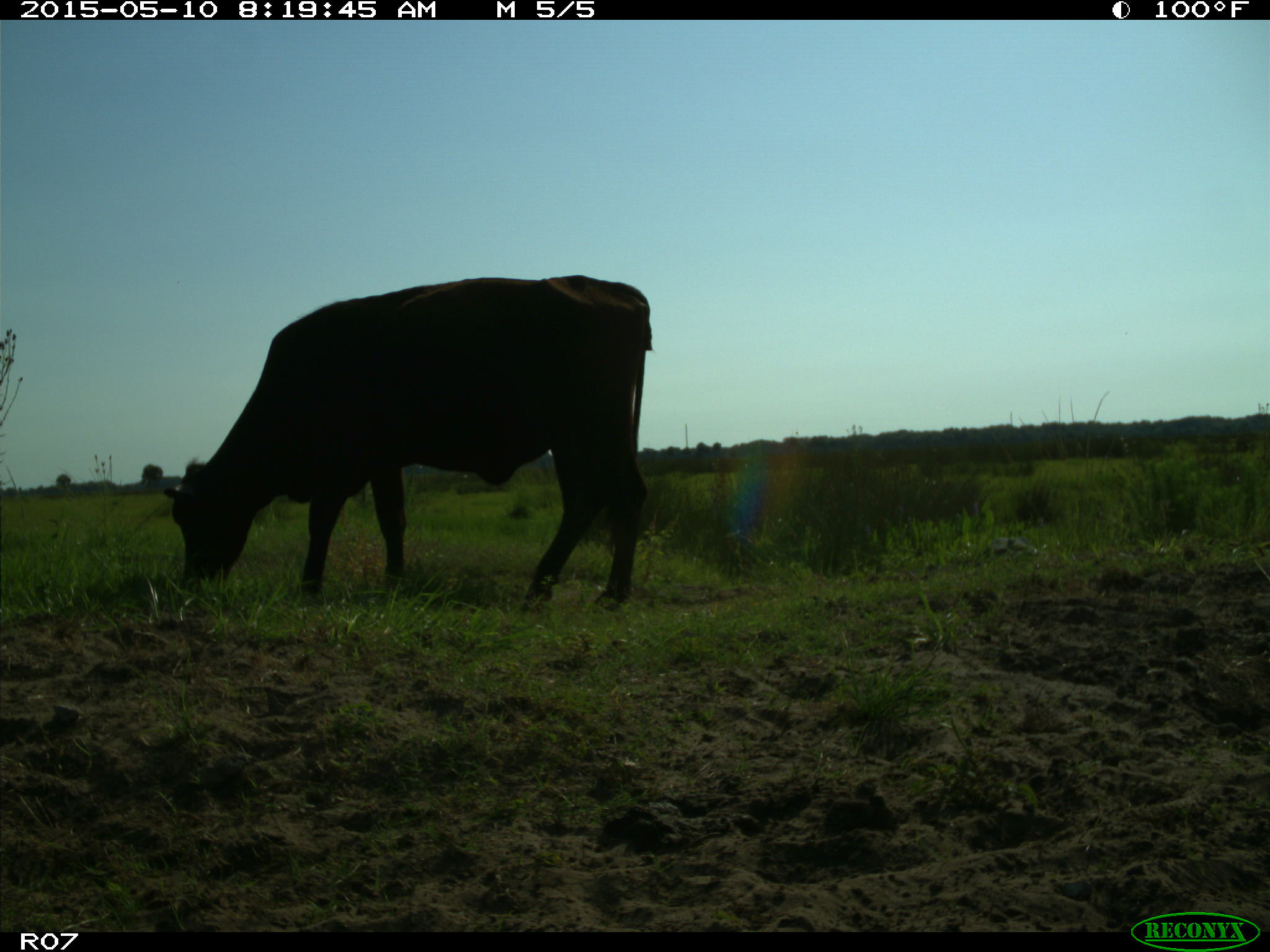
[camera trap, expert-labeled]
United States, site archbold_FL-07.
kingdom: Animalia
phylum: Chordata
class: Mammalia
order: Artiodactyla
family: Bovidae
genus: Bos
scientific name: Bos taurus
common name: domestic cow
Bos taurus (domestic cow).